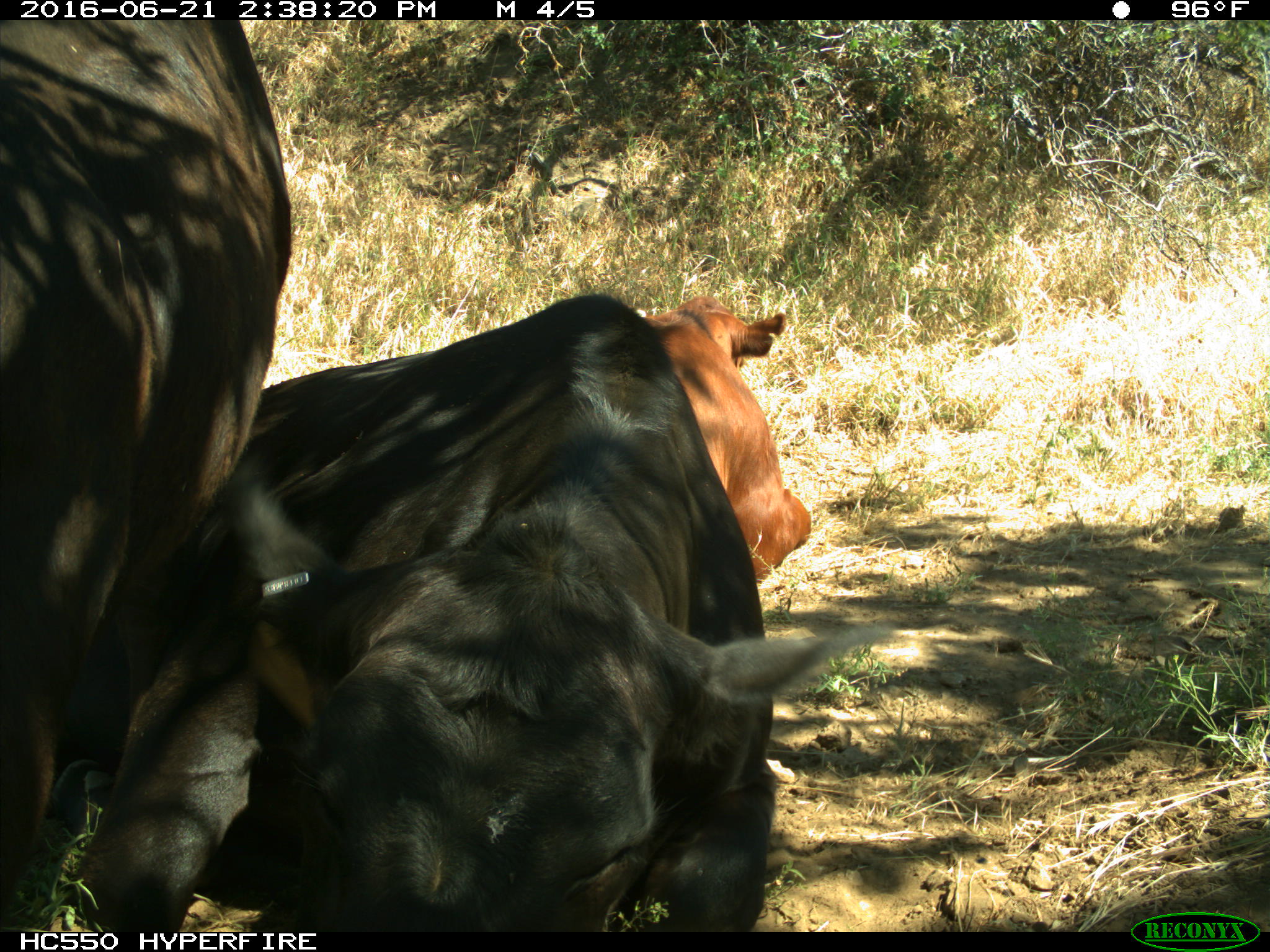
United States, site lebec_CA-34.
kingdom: Animalia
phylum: Chordata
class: Mammalia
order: Artiodactyla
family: Bovidae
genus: Bos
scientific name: Bos taurus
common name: domestic cow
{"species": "Bos taurus (domestic cow)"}